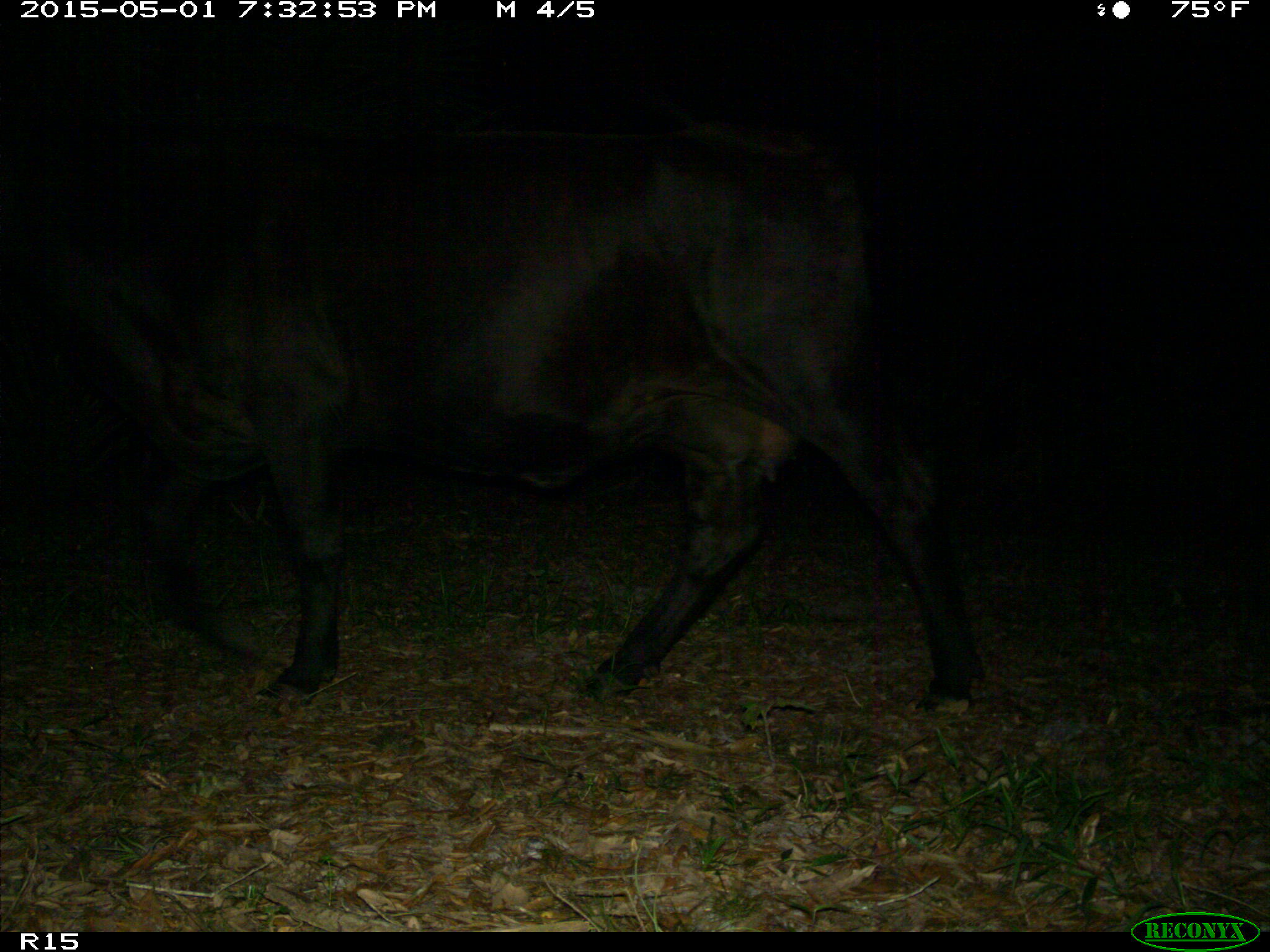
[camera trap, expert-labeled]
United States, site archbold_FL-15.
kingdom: Animalia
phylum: Chordata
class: Mammalia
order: Artiodactyla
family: Bovidae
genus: Bos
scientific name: Bos taurus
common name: domestic cow